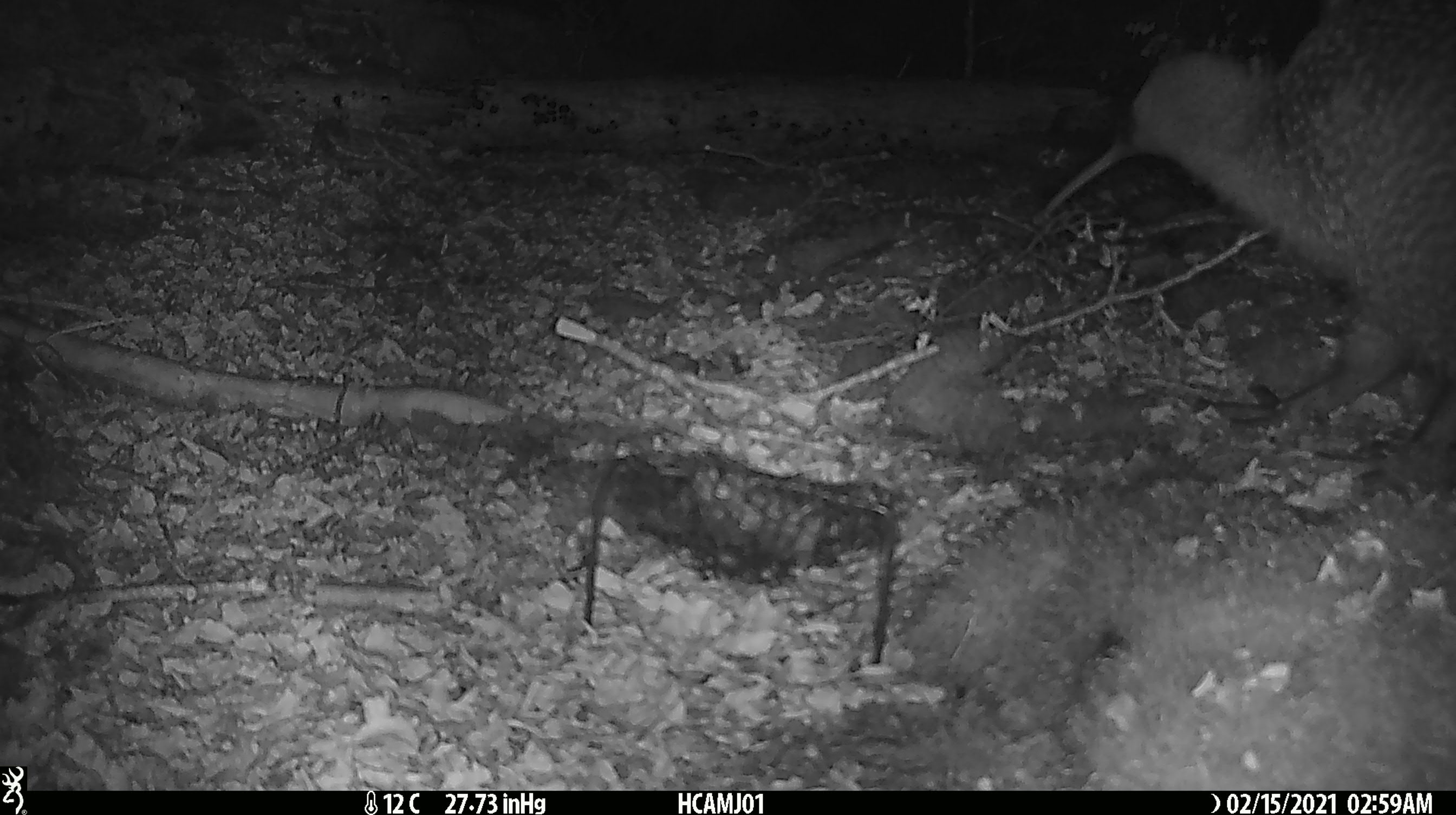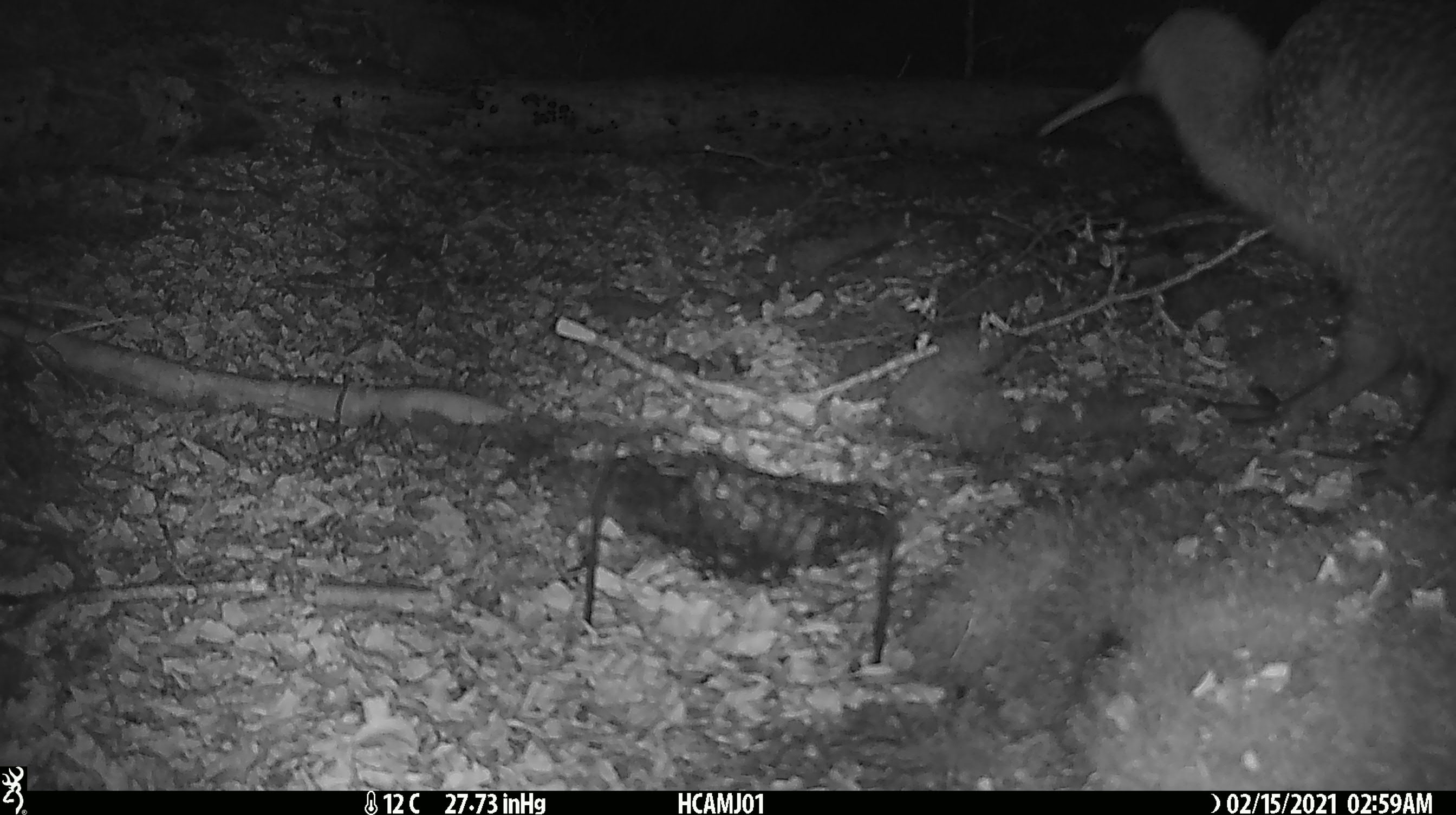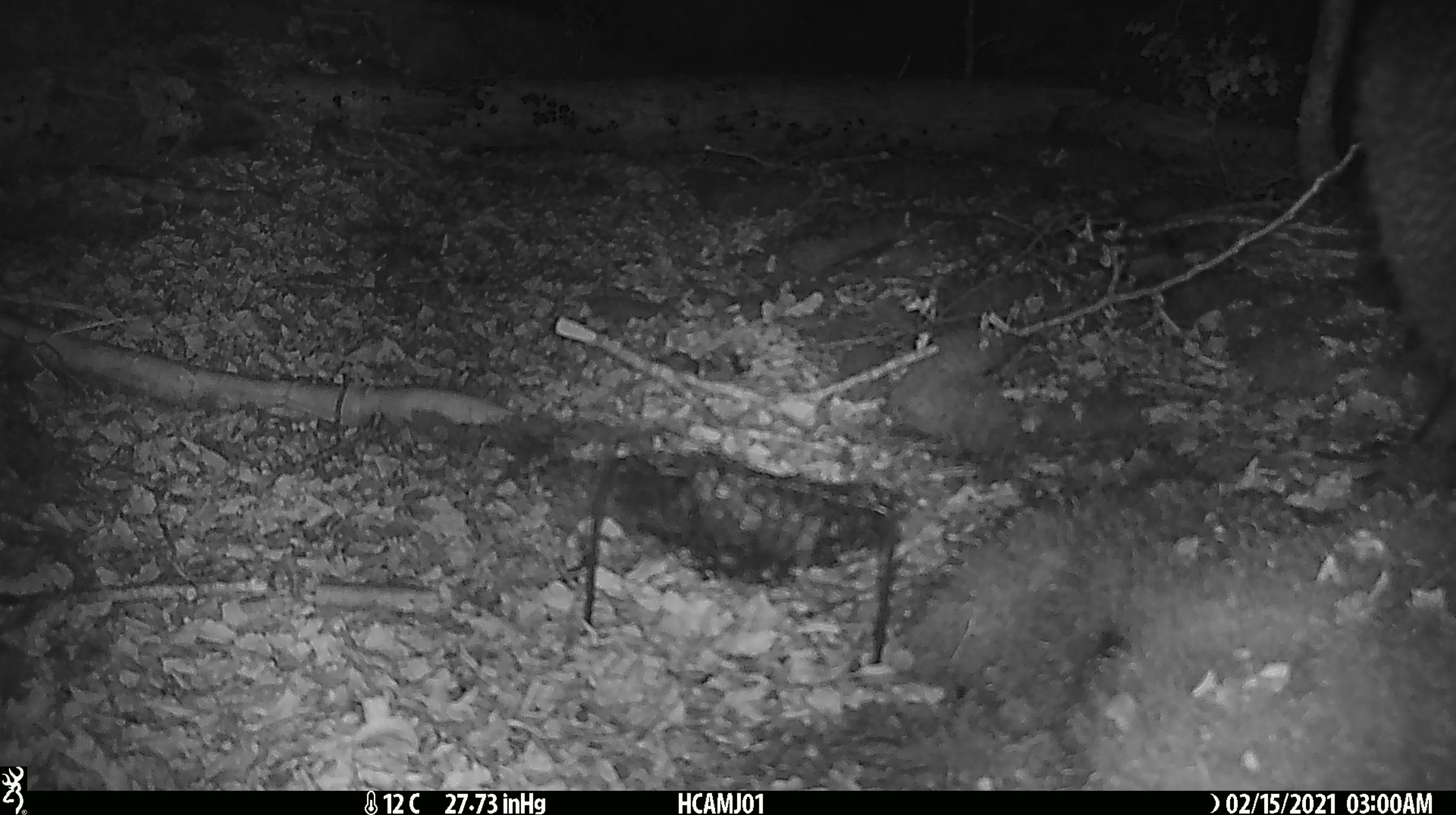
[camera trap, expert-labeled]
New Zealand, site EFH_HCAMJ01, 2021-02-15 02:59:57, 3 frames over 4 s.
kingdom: Animalia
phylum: Chordata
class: Aves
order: Apterygiformes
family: Apterygidae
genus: Apteryx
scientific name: Apteryx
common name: kiwi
Kiwi (Apteryx).